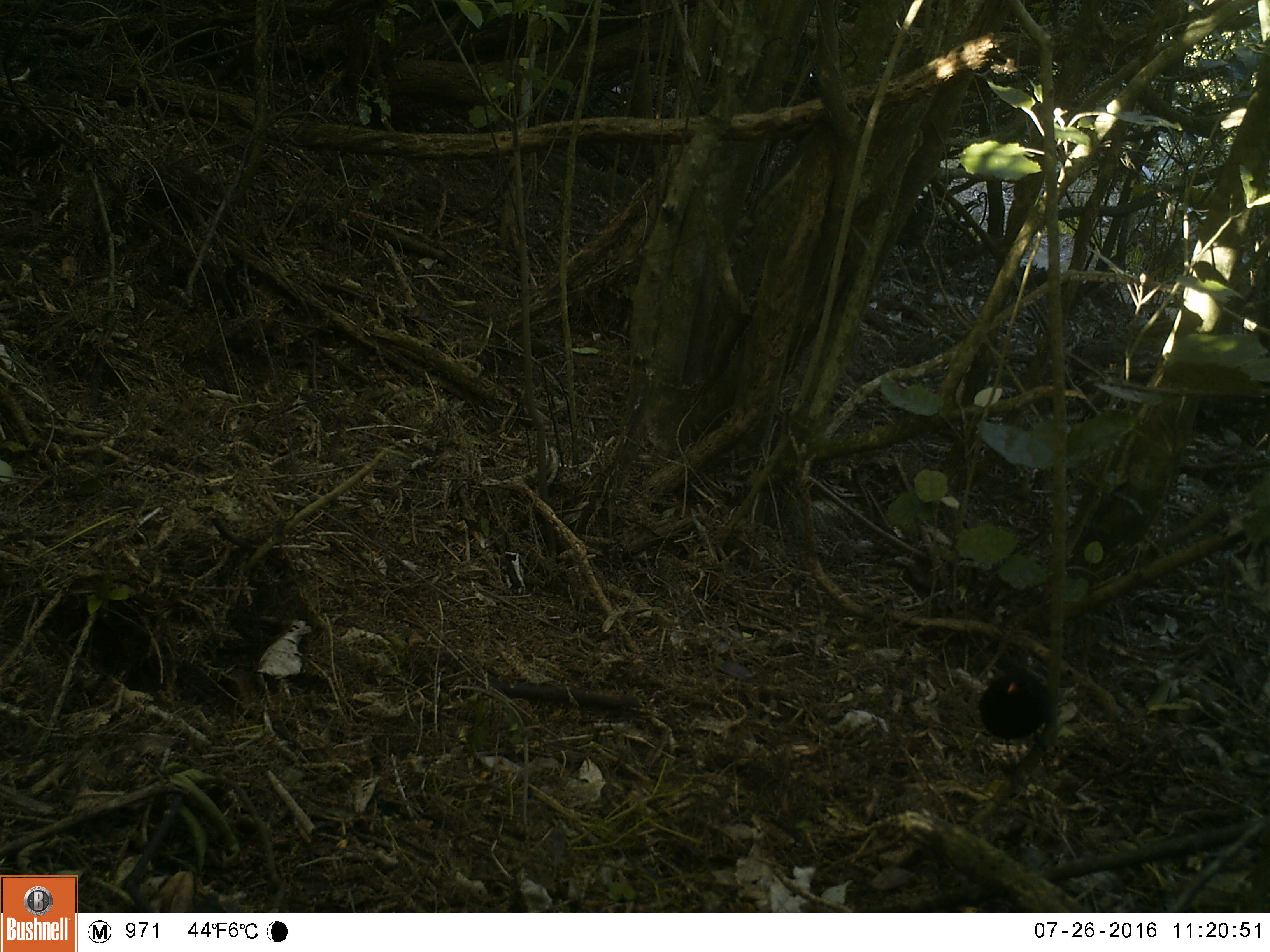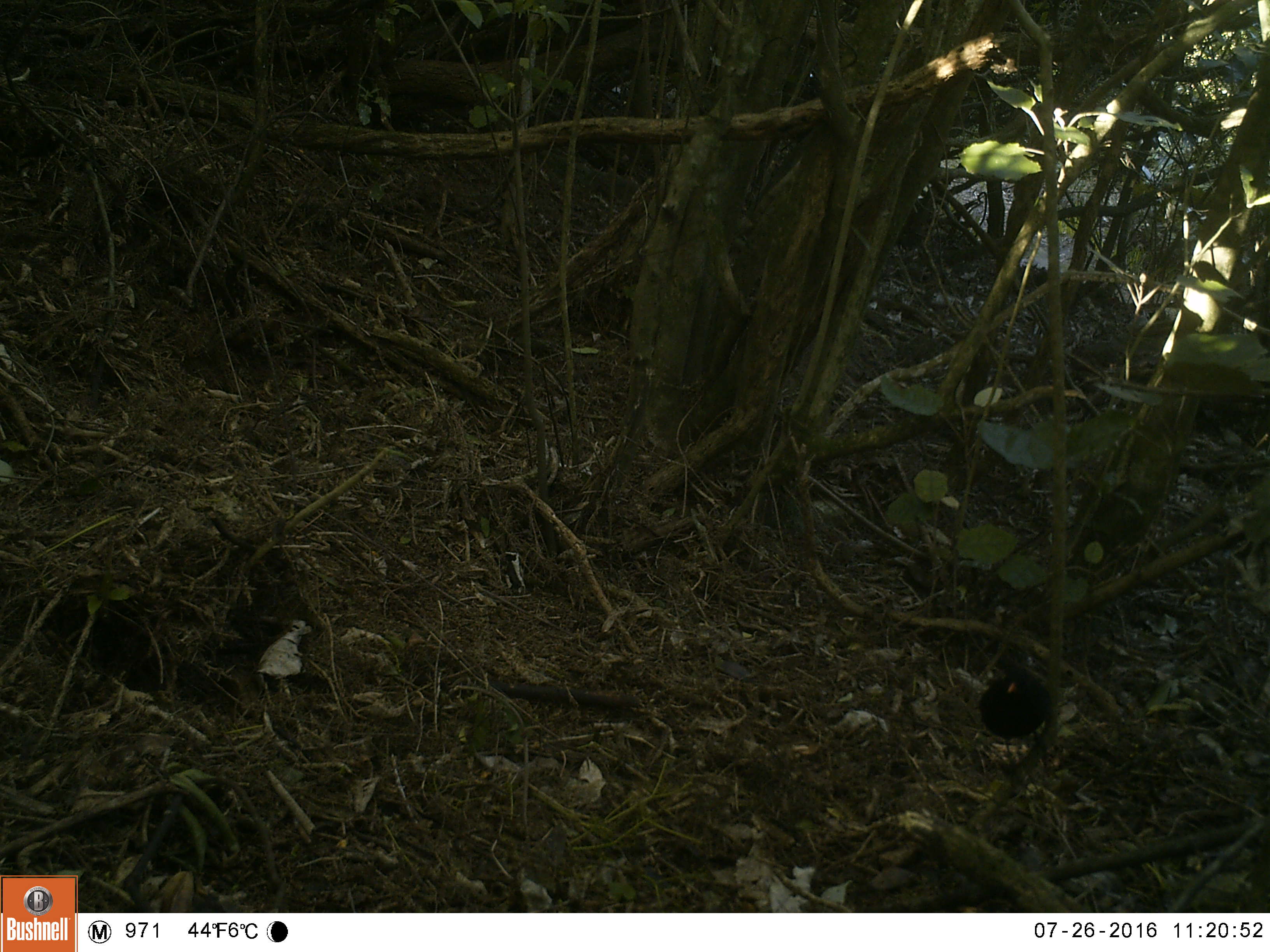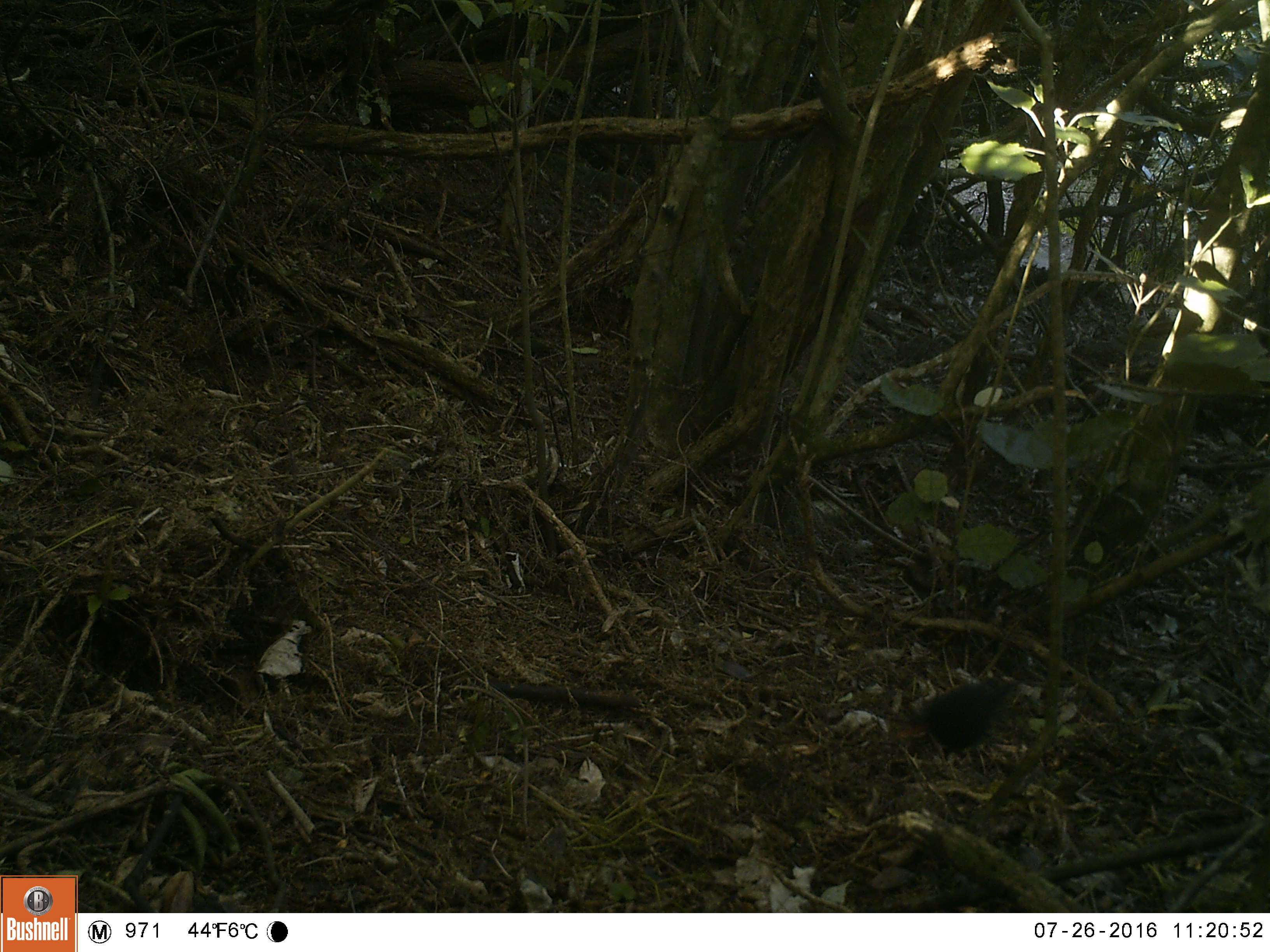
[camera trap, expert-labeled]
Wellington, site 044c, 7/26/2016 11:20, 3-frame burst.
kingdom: Animalia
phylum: Chordata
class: Aves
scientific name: Aves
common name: bird